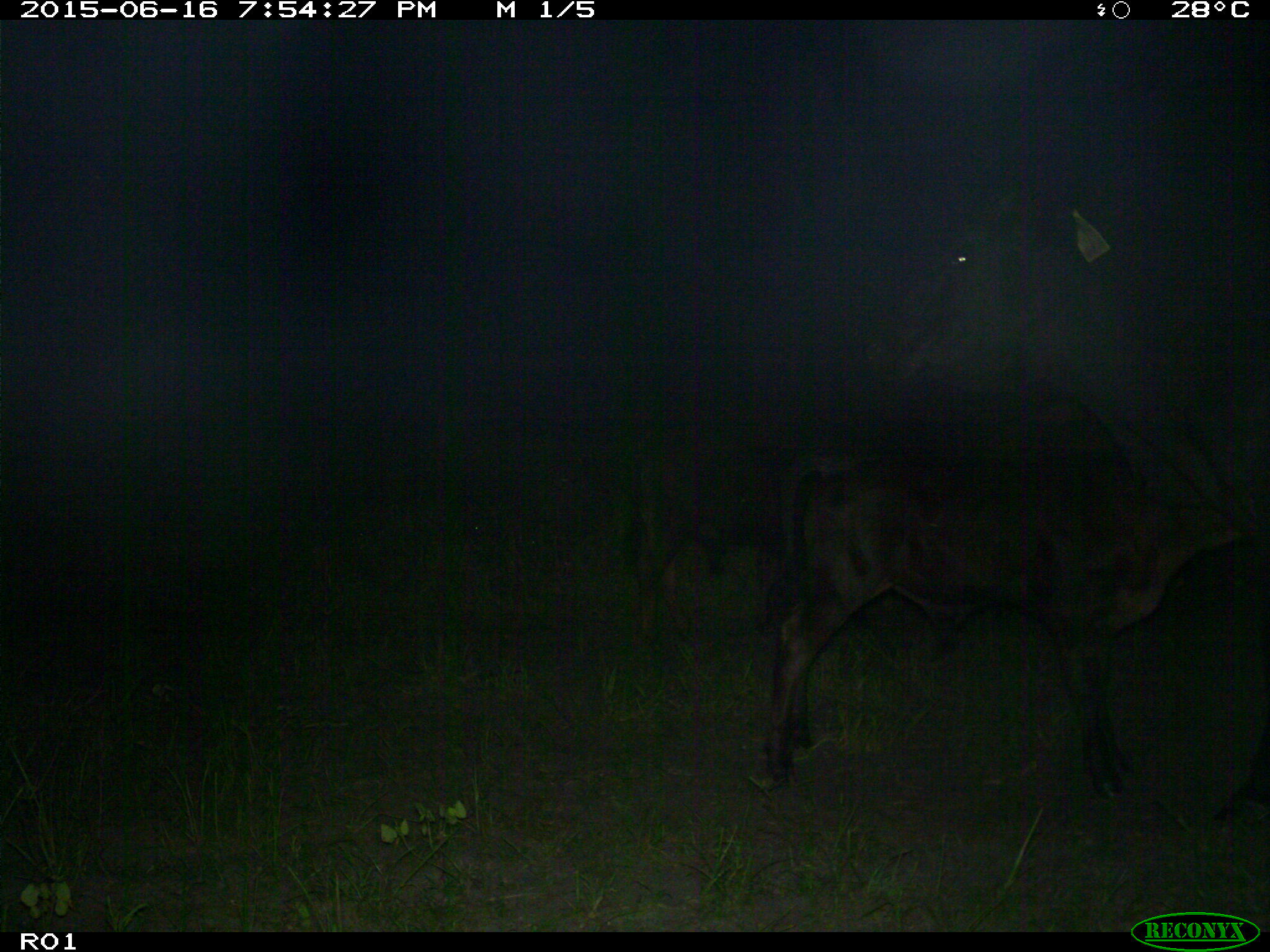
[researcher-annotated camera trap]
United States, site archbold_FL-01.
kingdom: Animalia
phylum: Chordata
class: Mammalia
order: Artiodactyla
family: Bovidae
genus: Bos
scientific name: Bos taurus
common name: domestic cow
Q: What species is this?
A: Bos taurus (domestic cow).